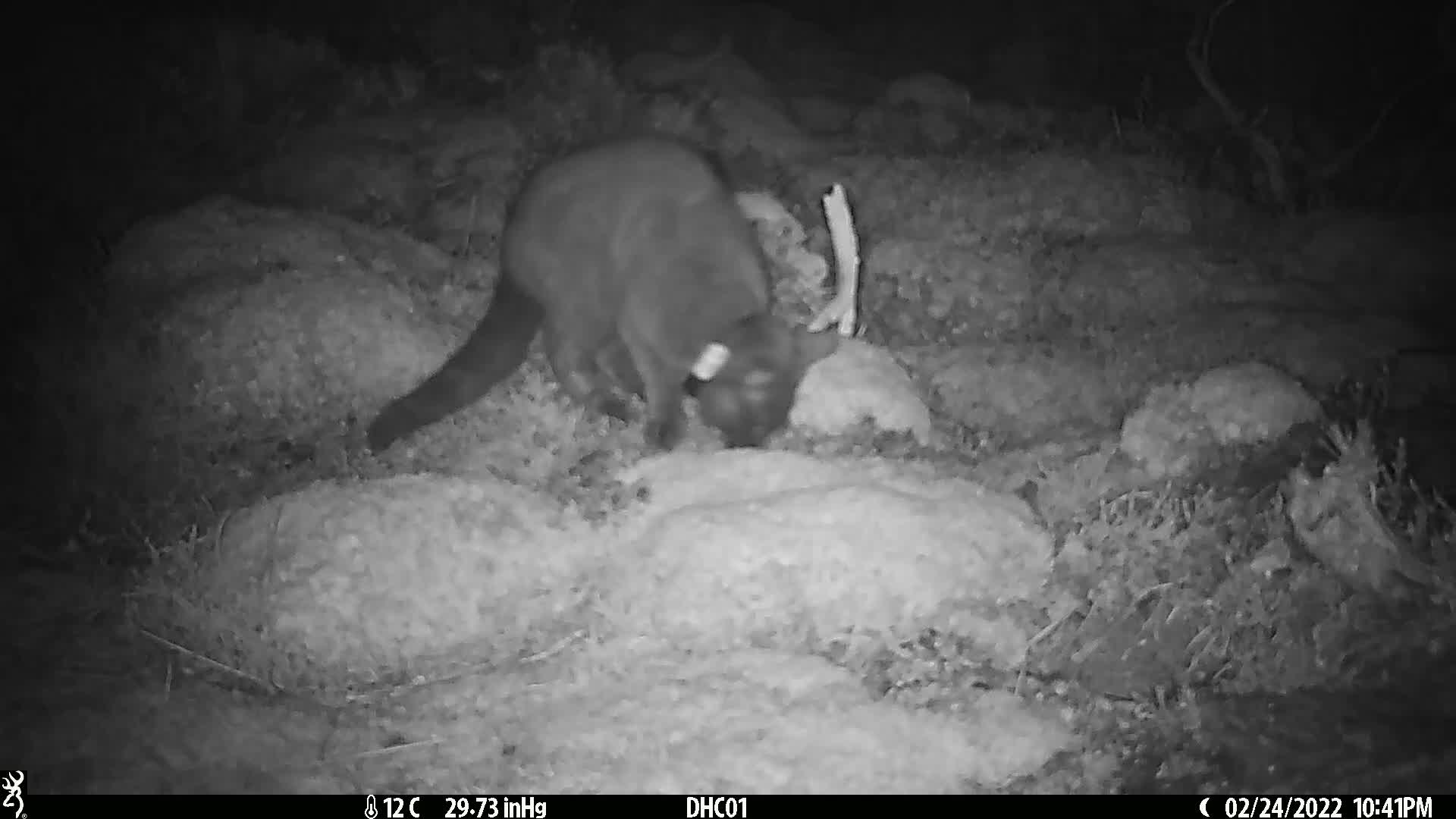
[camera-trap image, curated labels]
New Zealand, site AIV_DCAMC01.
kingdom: Animalia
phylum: Chordata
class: Mammalia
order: Carnivora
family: Felidae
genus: Felis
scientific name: Felis catus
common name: domestic cat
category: cat